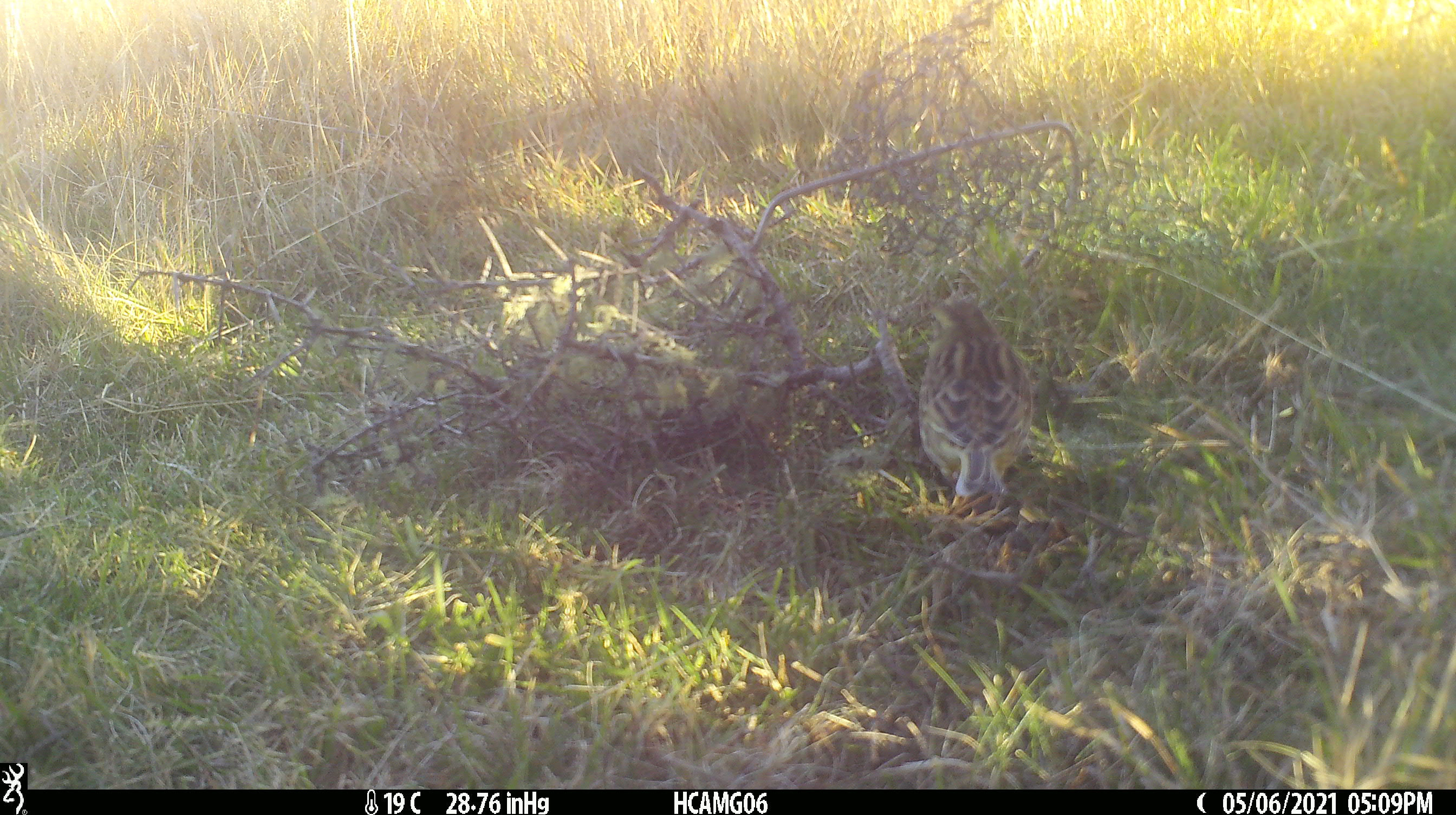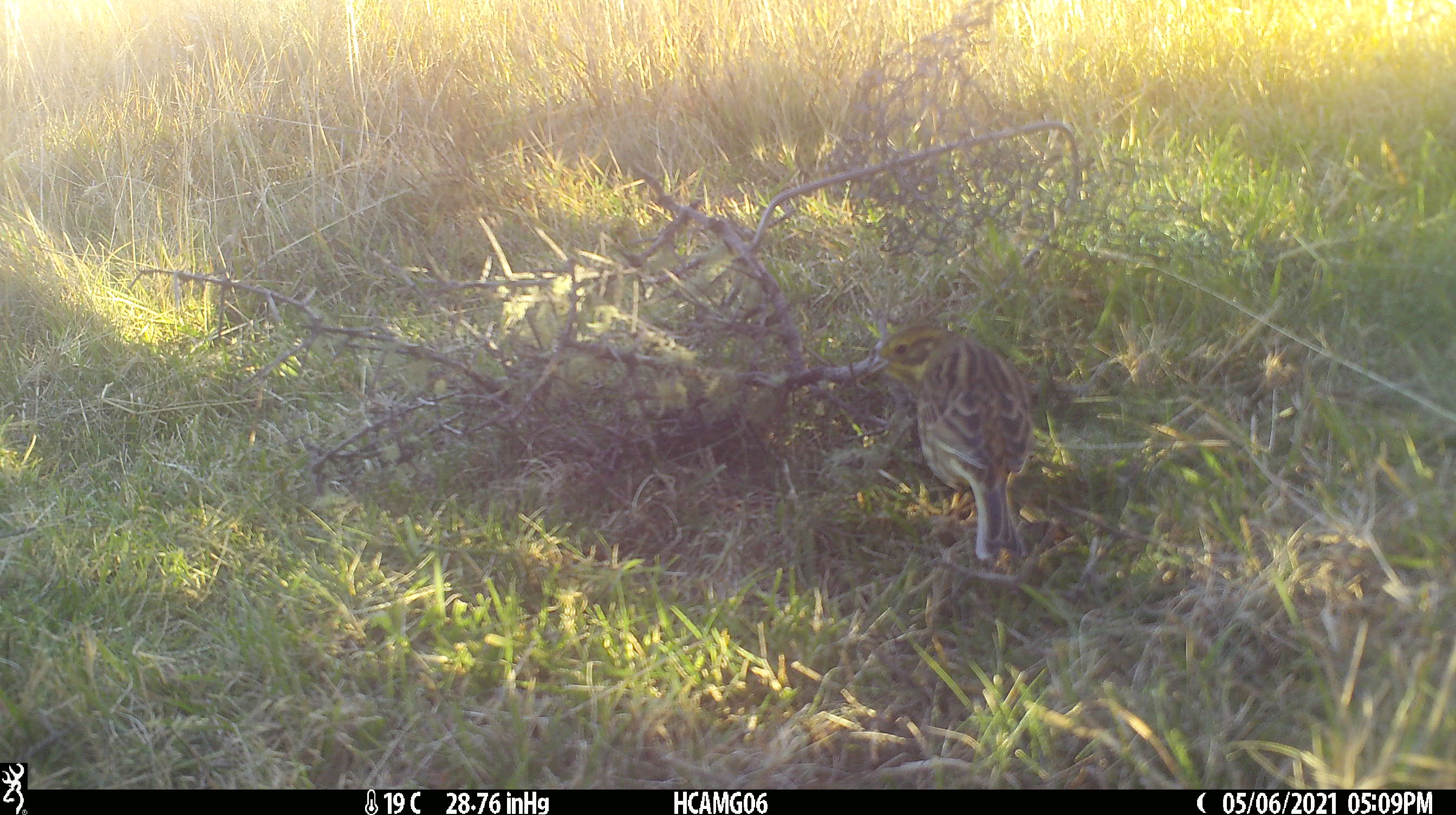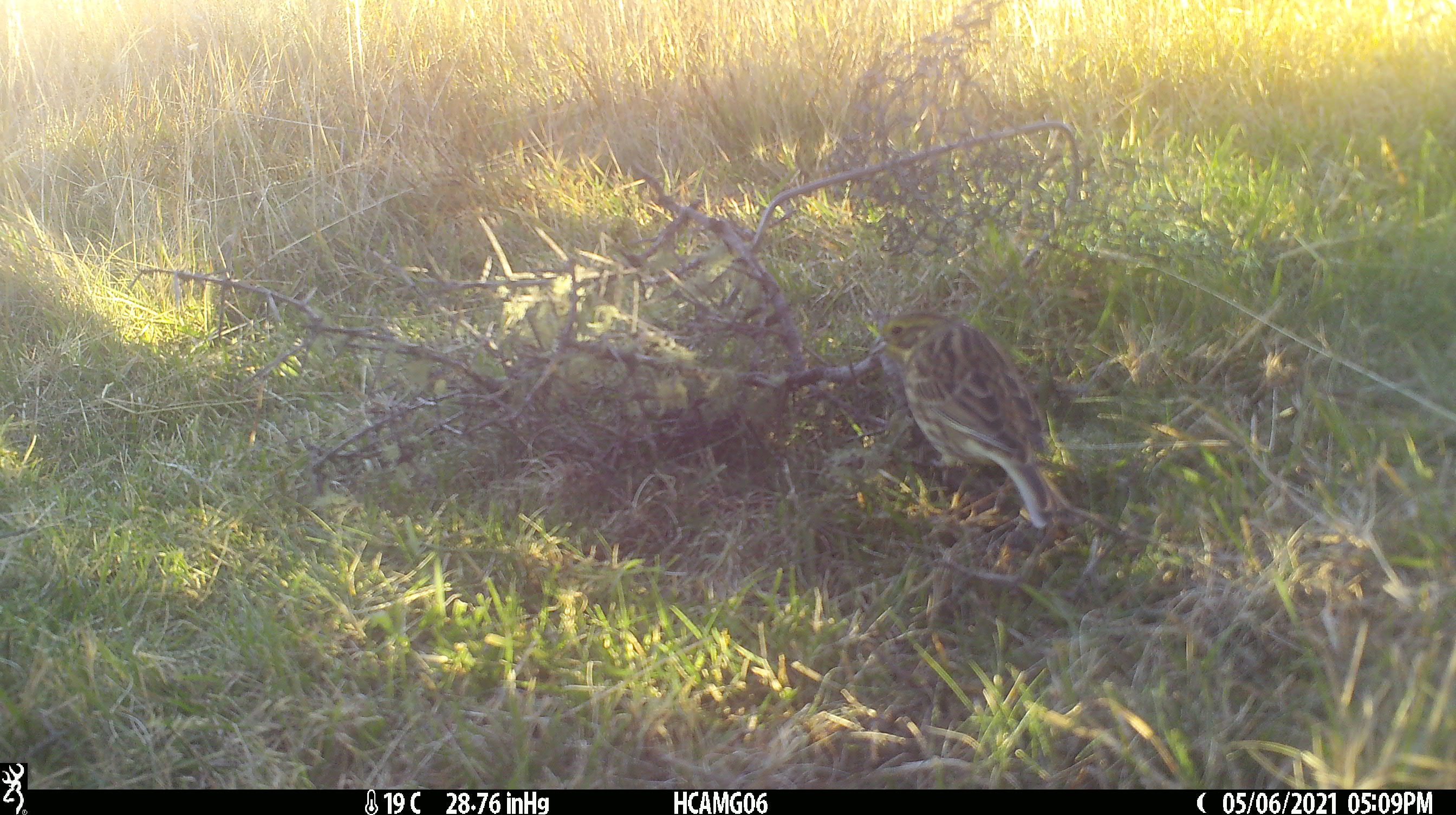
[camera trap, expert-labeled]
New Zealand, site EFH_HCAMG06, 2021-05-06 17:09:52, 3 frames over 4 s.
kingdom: Animalia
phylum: Chordata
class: Aves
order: Passeriformes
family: Emberizidae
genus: Emberiza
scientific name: Emberiza citrinella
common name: yellowhammer